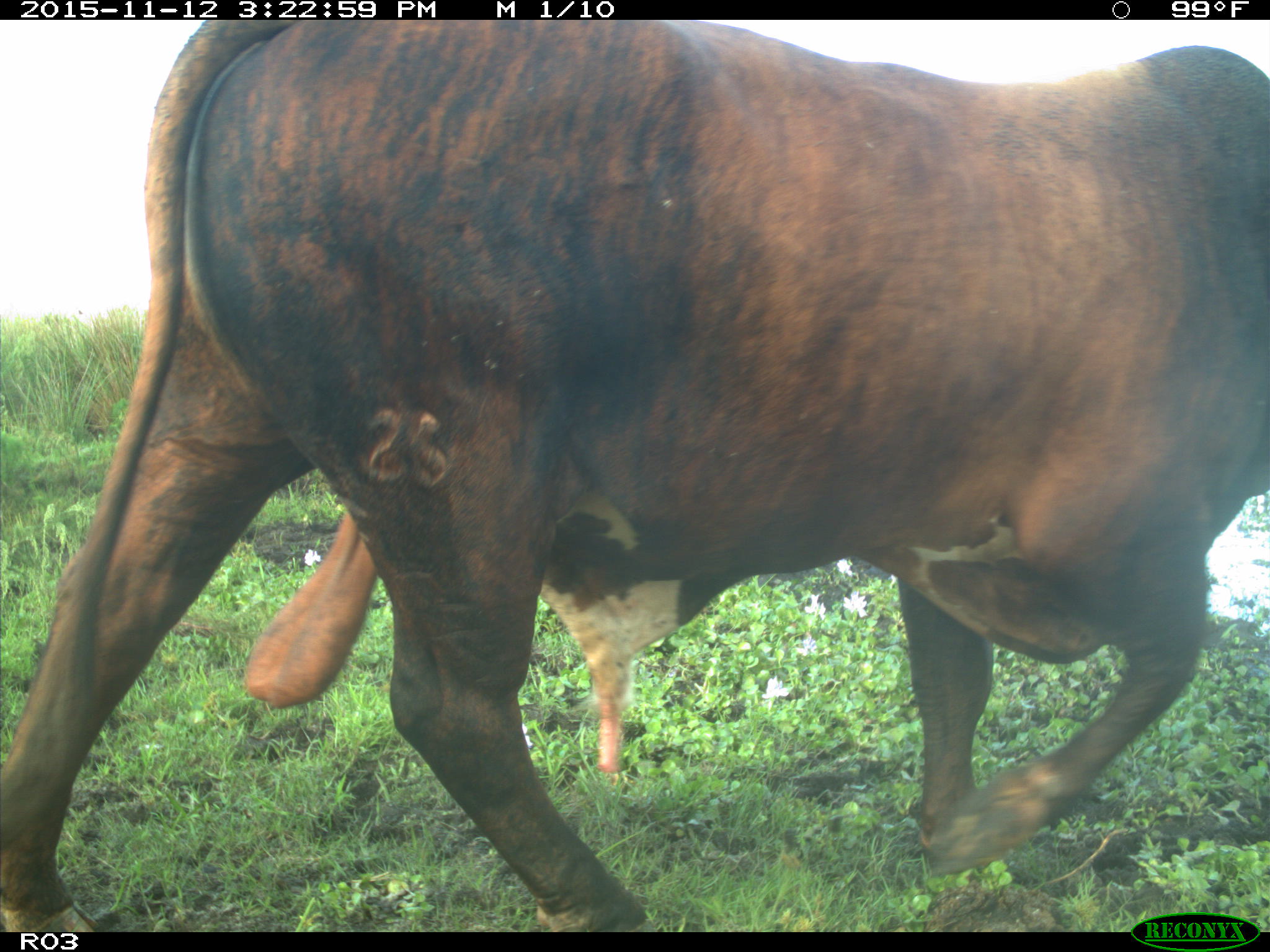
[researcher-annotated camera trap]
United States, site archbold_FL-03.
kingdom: Animalia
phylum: Chordata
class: Mammalia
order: Artiodactyla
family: Bovidae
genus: Bos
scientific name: Bos taurus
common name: domestic cow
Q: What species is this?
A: Bos taurus (domestic cow).